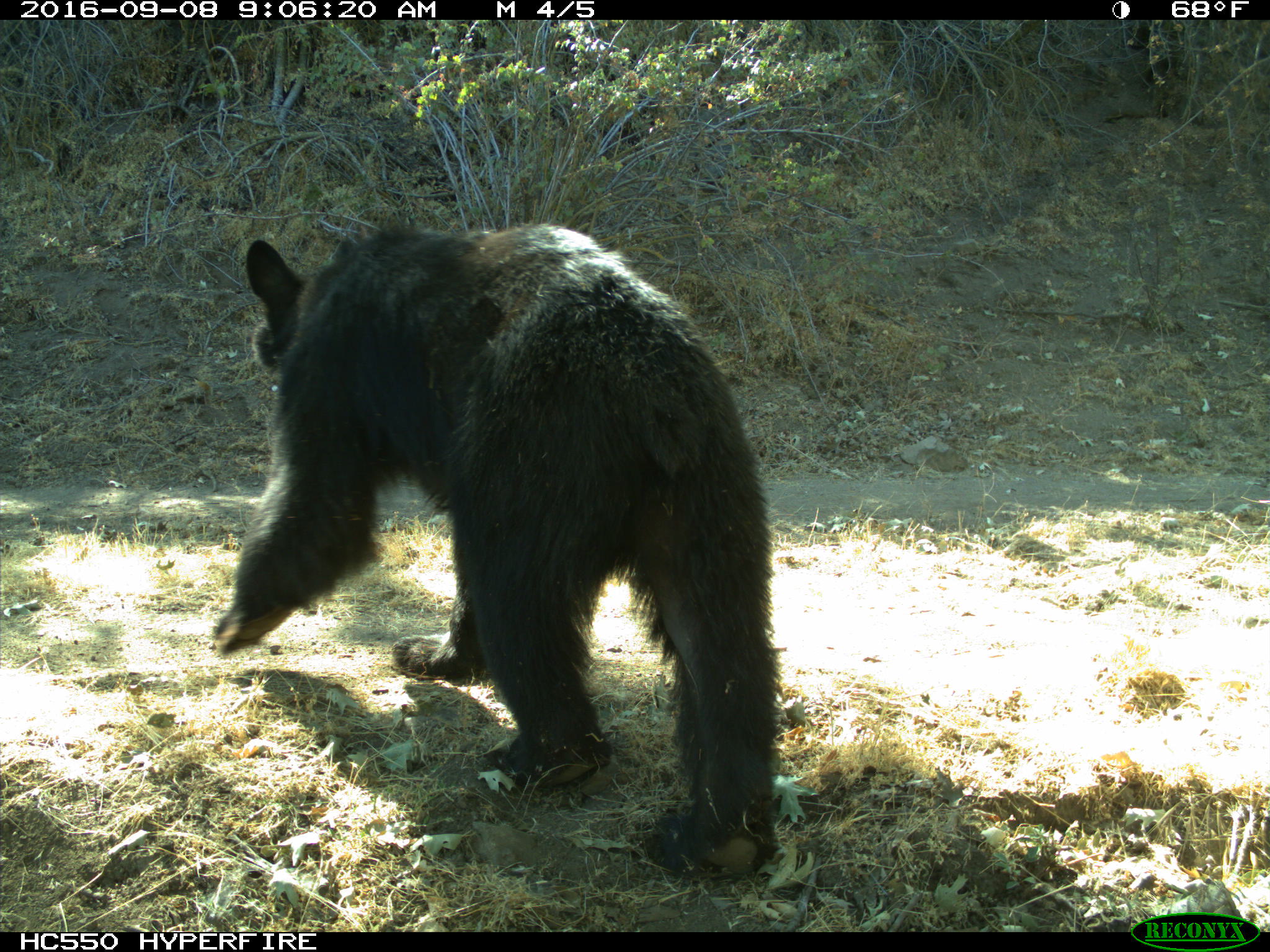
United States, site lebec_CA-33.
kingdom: Animalia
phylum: Chordata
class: Mammalia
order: Carnivora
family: Ursidae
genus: Ursus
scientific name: Ursus americanus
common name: american black bear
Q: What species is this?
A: Ursus americanus (american black bear).